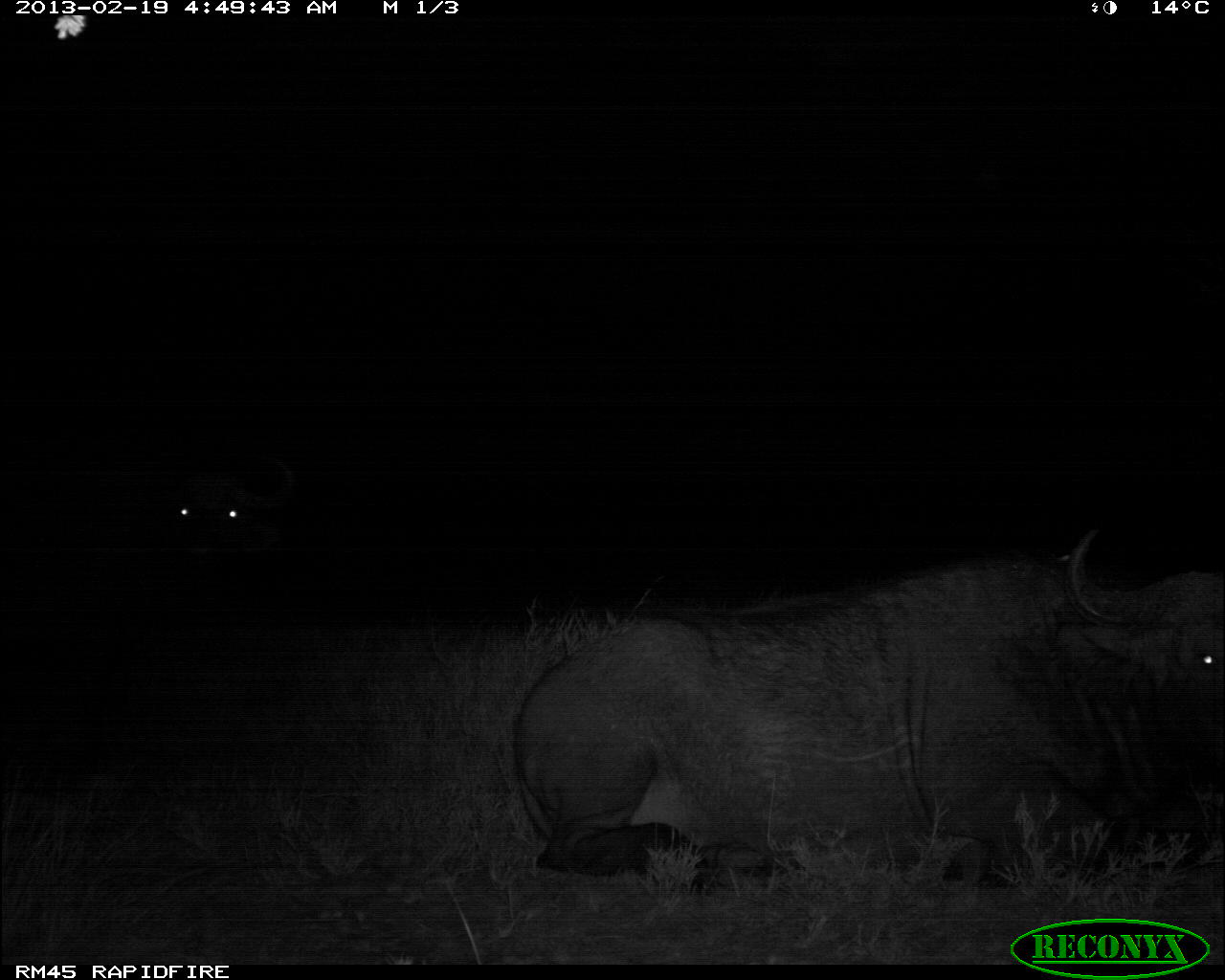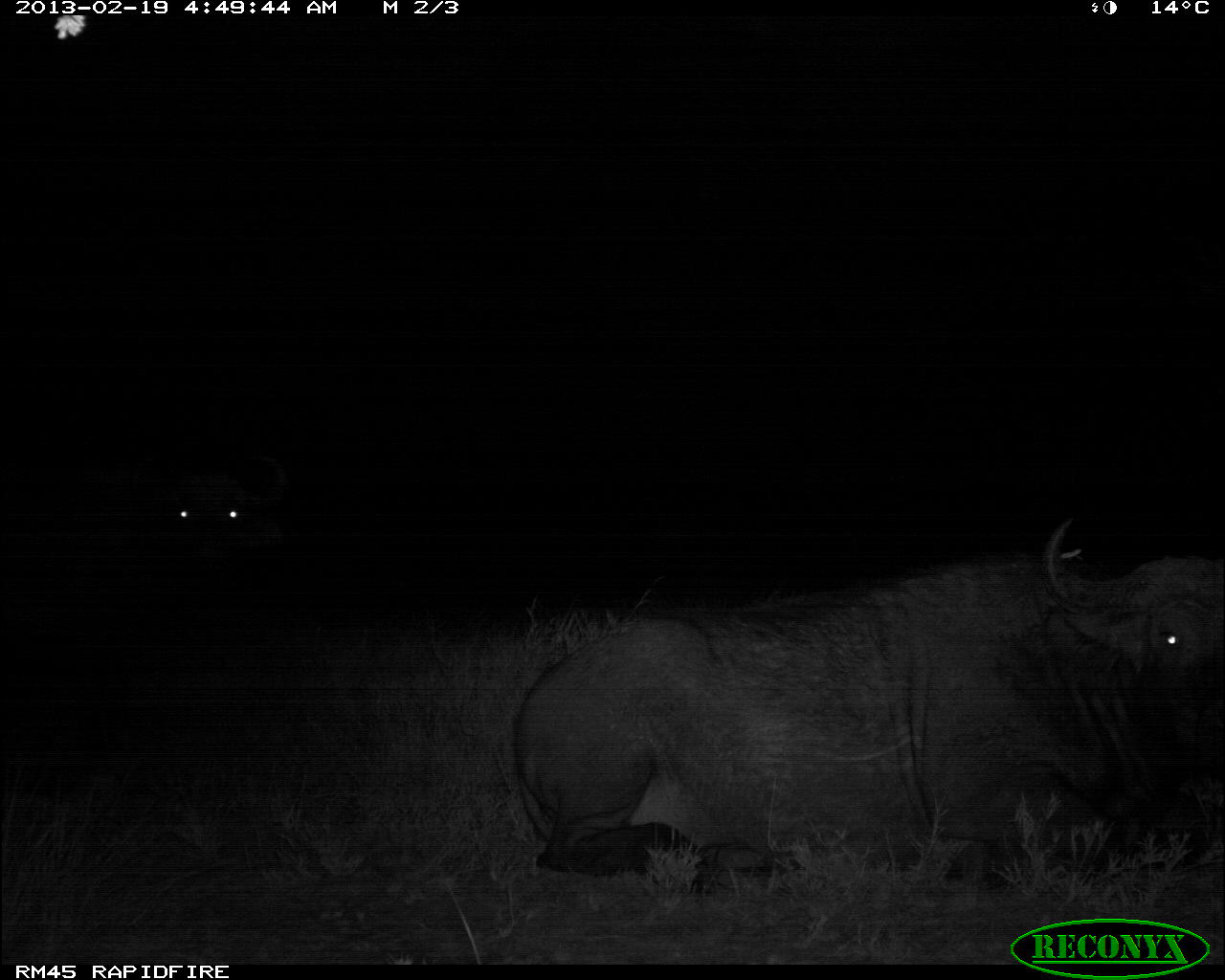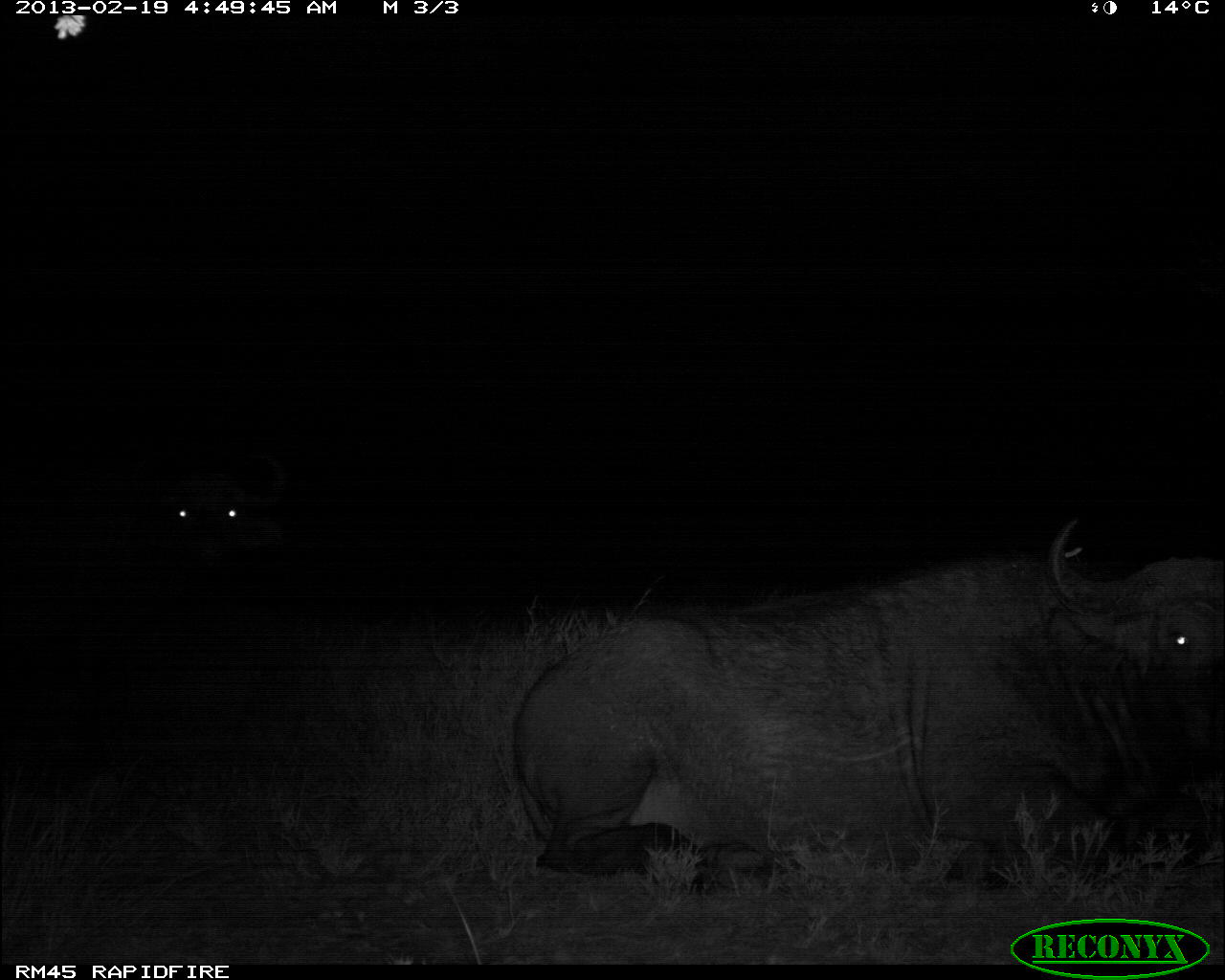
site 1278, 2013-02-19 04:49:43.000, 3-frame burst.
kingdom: Animalia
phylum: Chordata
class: Mammalia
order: Artiodactyla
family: Bovidae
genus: Syncerus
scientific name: Syncerus caffer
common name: african buffalo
Syncerus caffer (african buffalo), count 1.